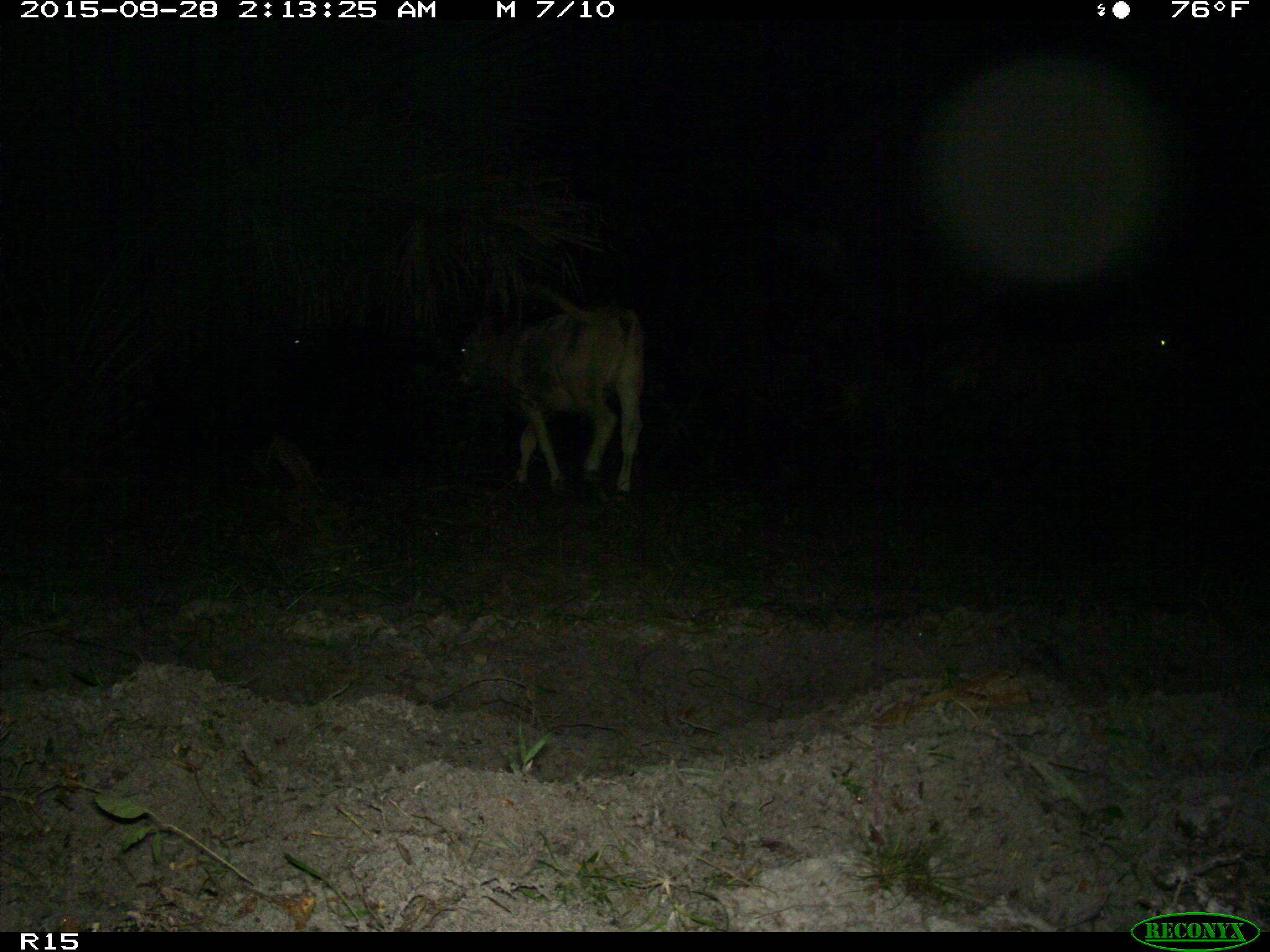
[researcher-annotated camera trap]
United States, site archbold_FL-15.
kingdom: Animalia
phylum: Chordata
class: Mammalia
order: Artiodactyla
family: Bovidae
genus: Bos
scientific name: Bos taurus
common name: domestic cow